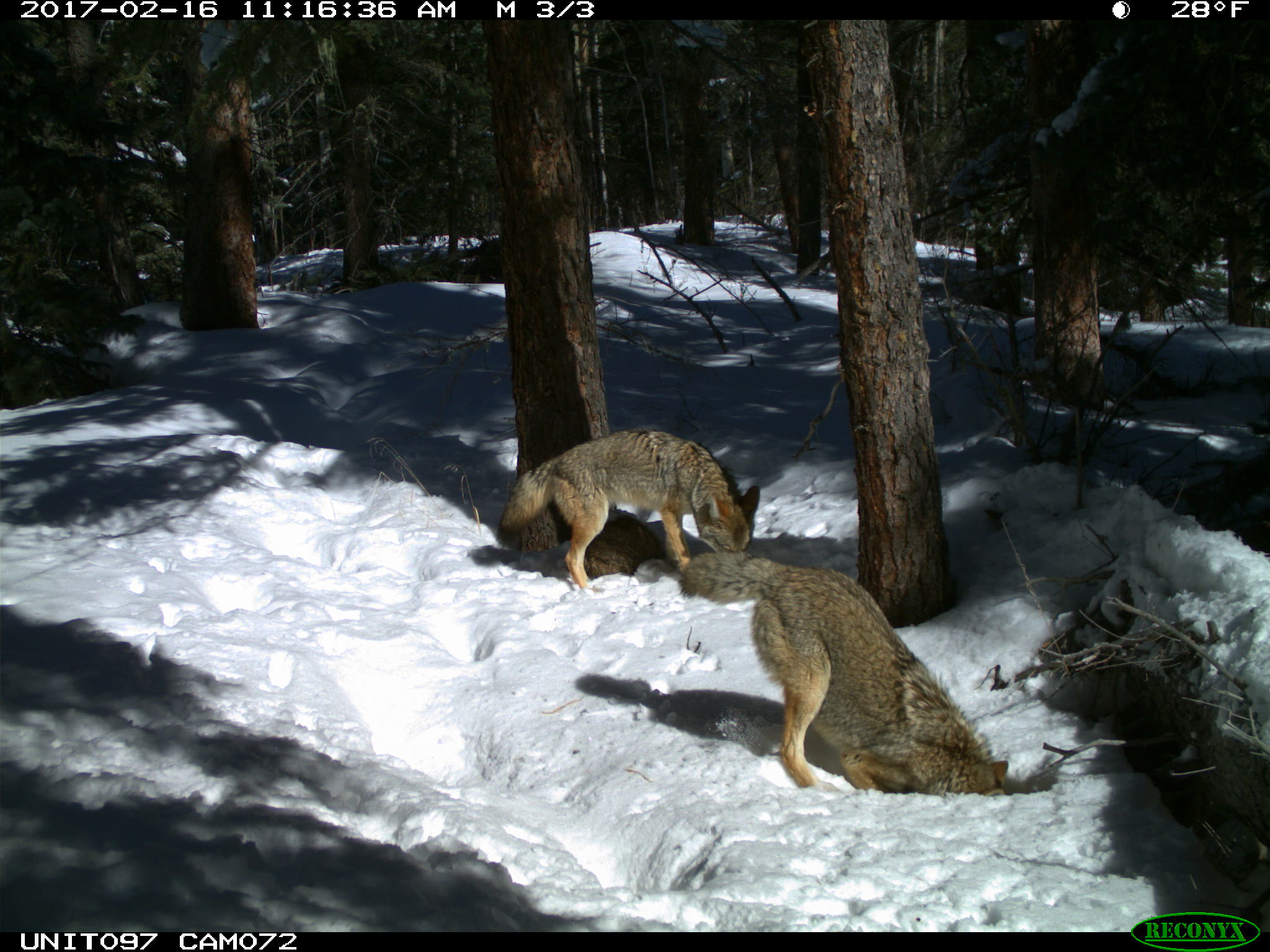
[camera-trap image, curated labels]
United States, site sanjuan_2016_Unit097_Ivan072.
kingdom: Animalia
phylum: Chordata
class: Mammalia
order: Carnivora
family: Canidae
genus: Canis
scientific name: Canis latrans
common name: coyote